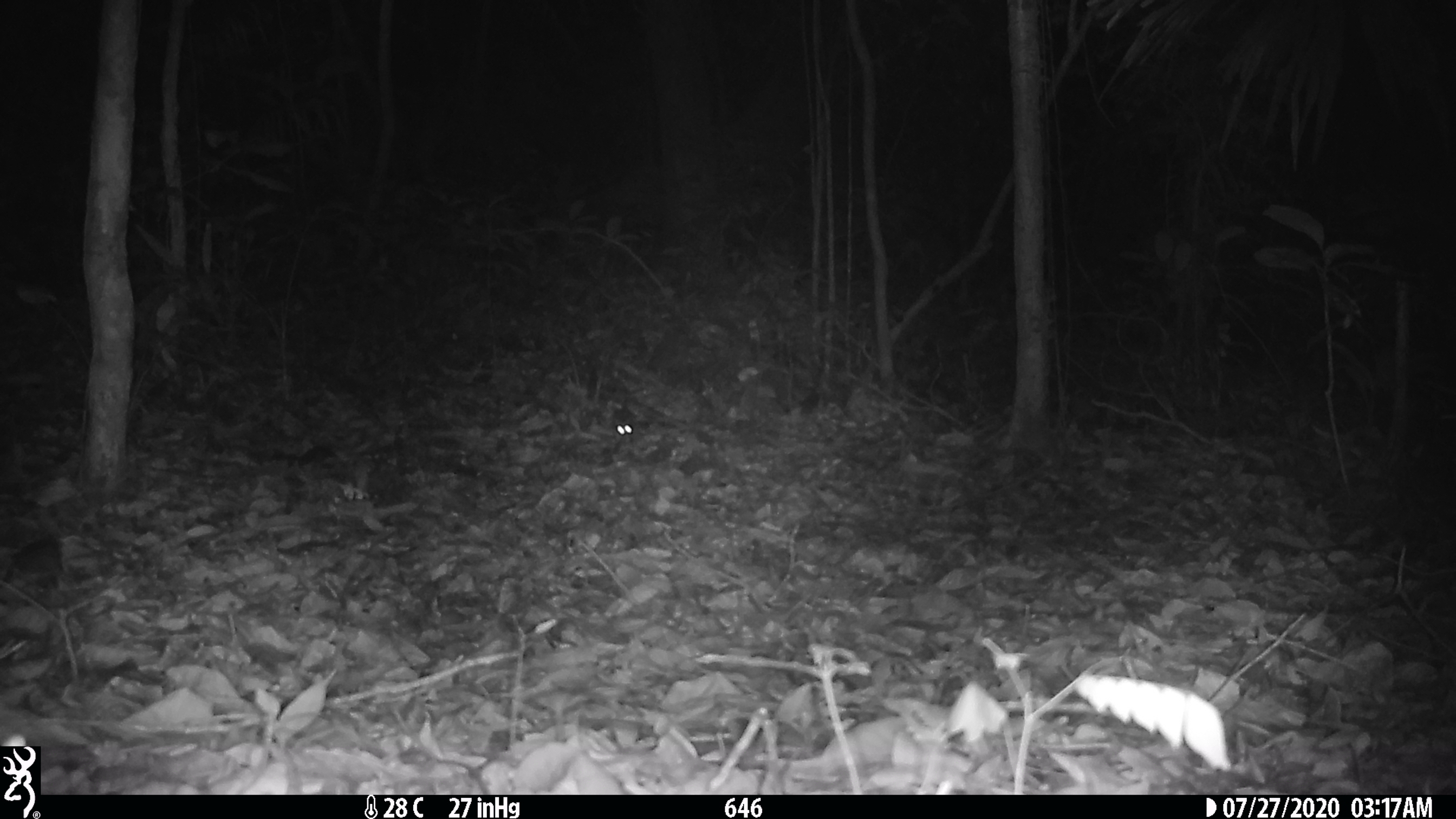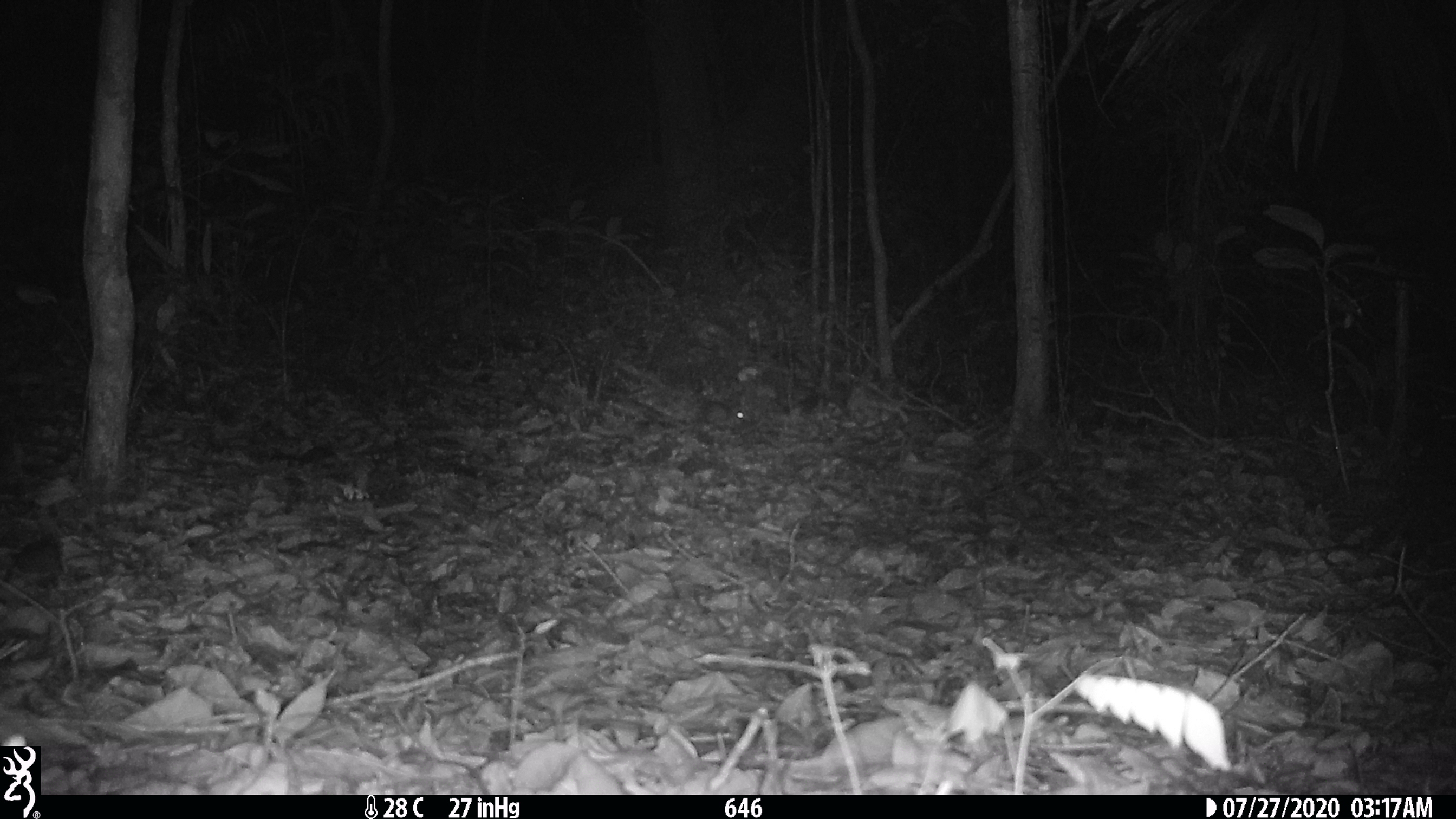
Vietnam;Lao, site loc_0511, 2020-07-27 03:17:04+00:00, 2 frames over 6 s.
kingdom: Animalia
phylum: Chordata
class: Mammalia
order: Rodentia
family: Muridae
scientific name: Muridae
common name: old-world mice and rats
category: unidentified murid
Unidentified murid (old-world mice and rats) (Muridae). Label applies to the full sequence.